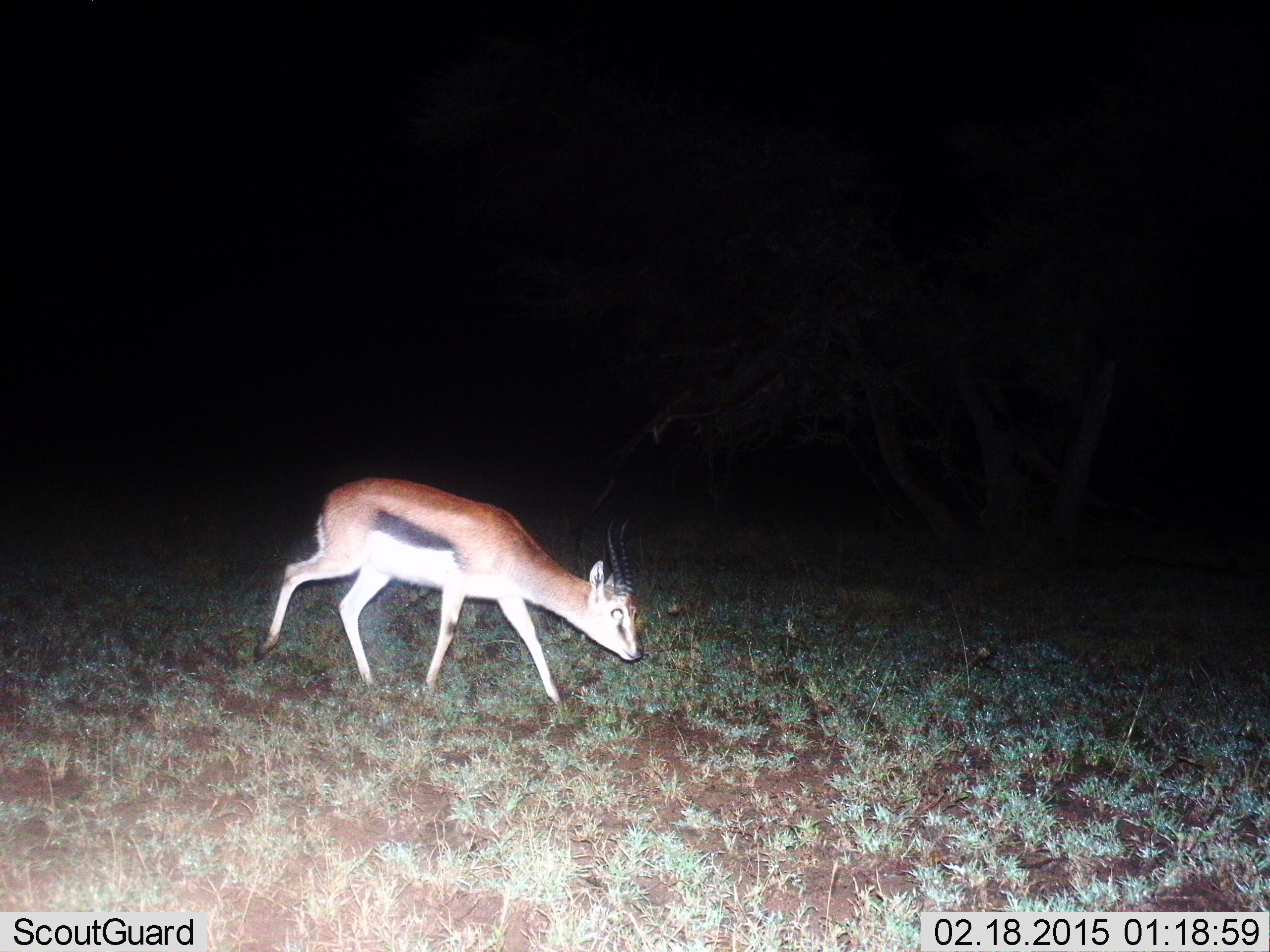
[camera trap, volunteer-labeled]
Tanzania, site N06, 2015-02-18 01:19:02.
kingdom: Animalia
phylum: Chordata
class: Mammalia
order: Artiodactyla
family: Bovidae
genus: Eudorcas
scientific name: Eudorcas thomsonii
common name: thomson's gazelle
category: gazellethomsons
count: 1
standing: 27%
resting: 0%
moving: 73%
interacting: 0%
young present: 0%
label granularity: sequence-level